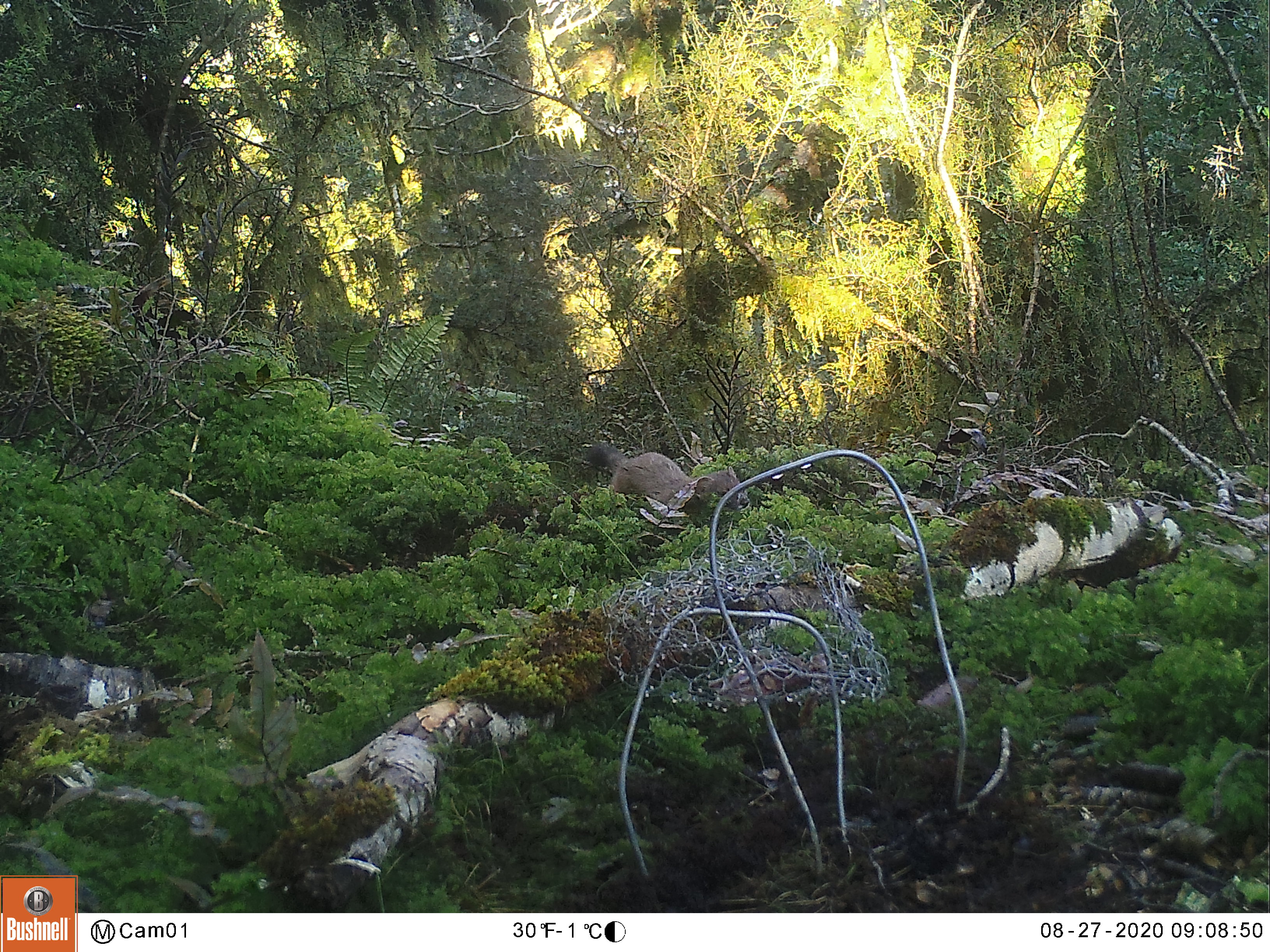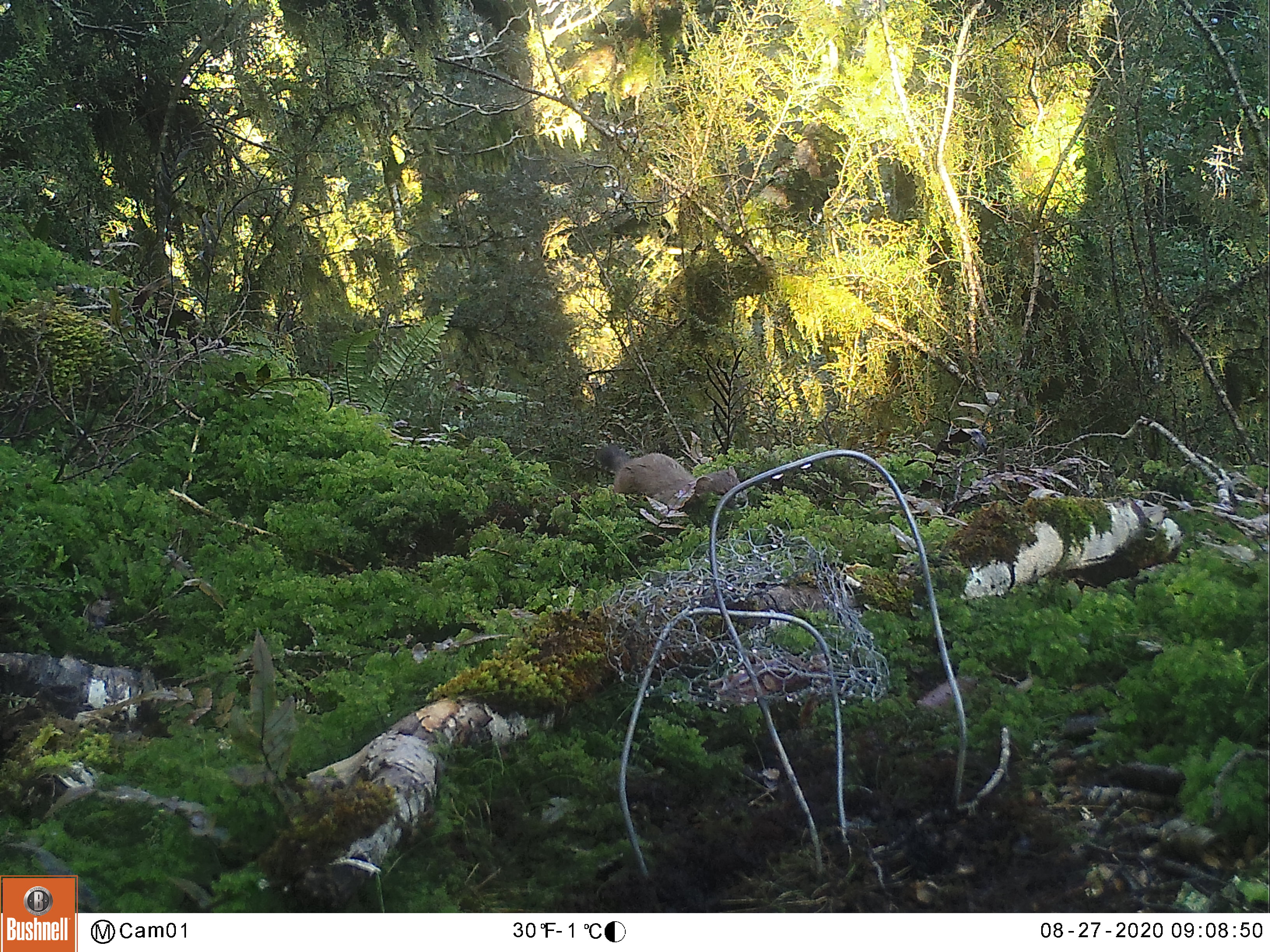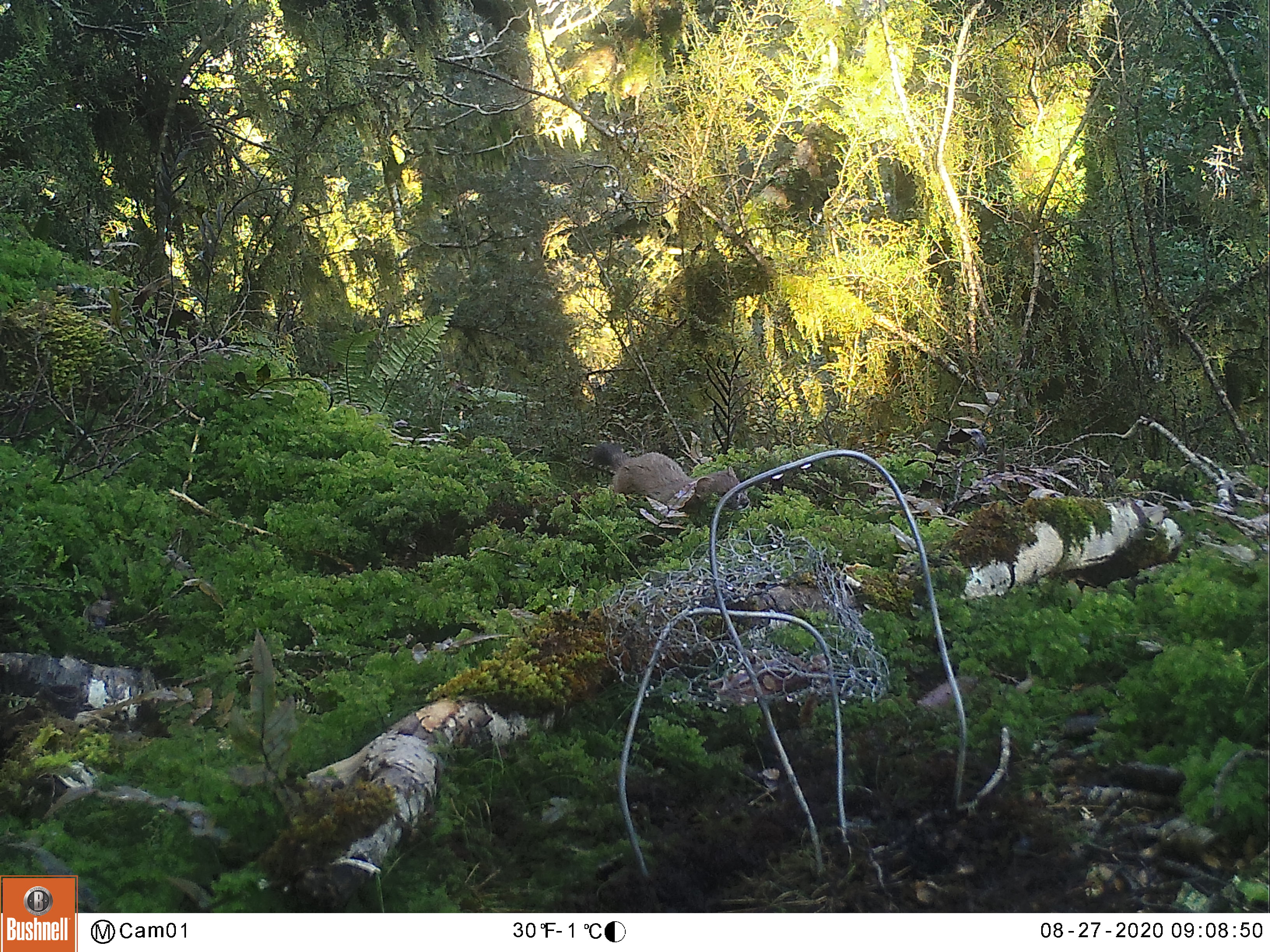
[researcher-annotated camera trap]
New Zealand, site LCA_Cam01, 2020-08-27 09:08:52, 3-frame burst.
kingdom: Animalia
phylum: Chordata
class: Mammalia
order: Carnivora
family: Mustelidae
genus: Mustela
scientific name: Mustela erminea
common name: stoat